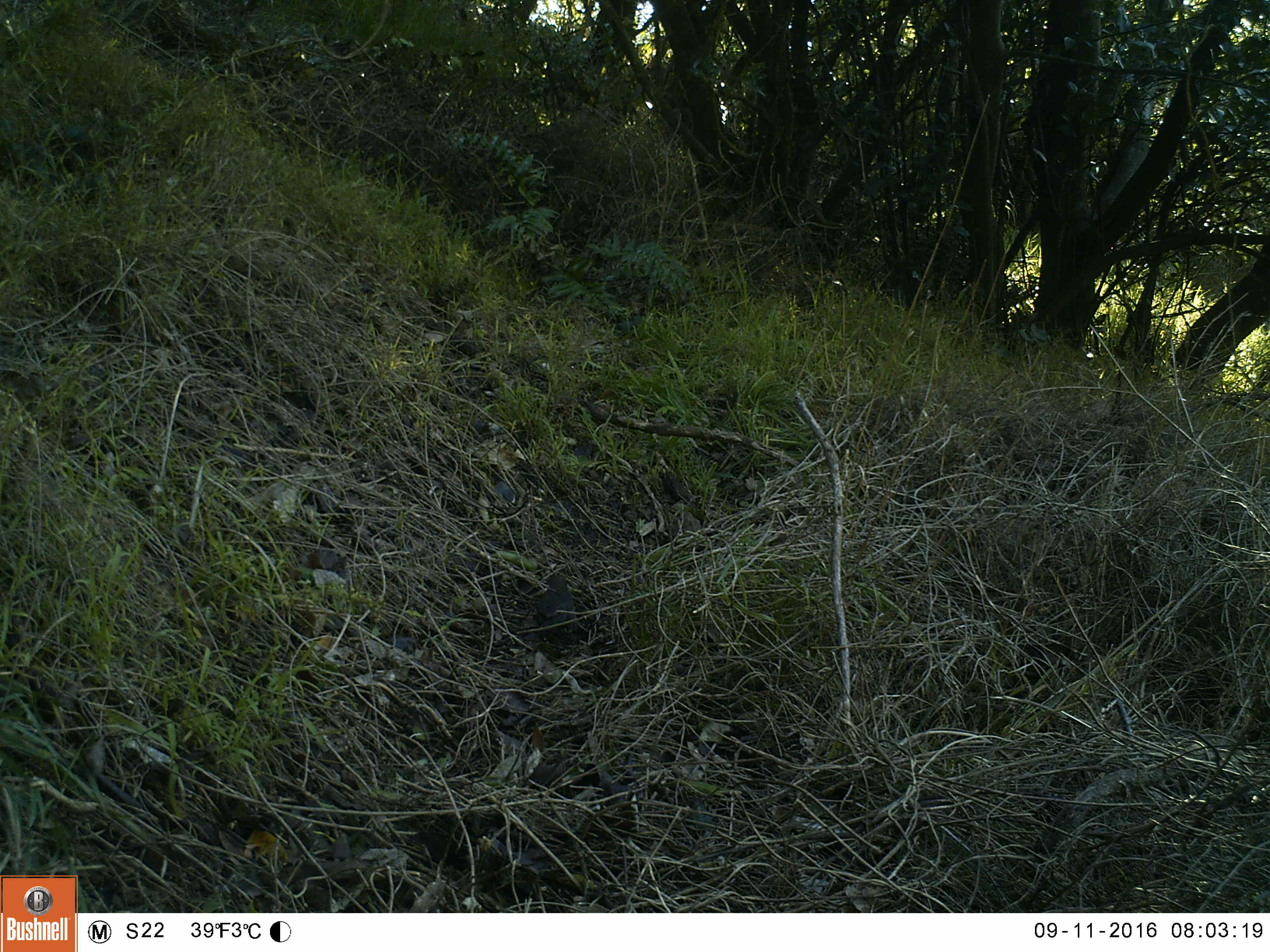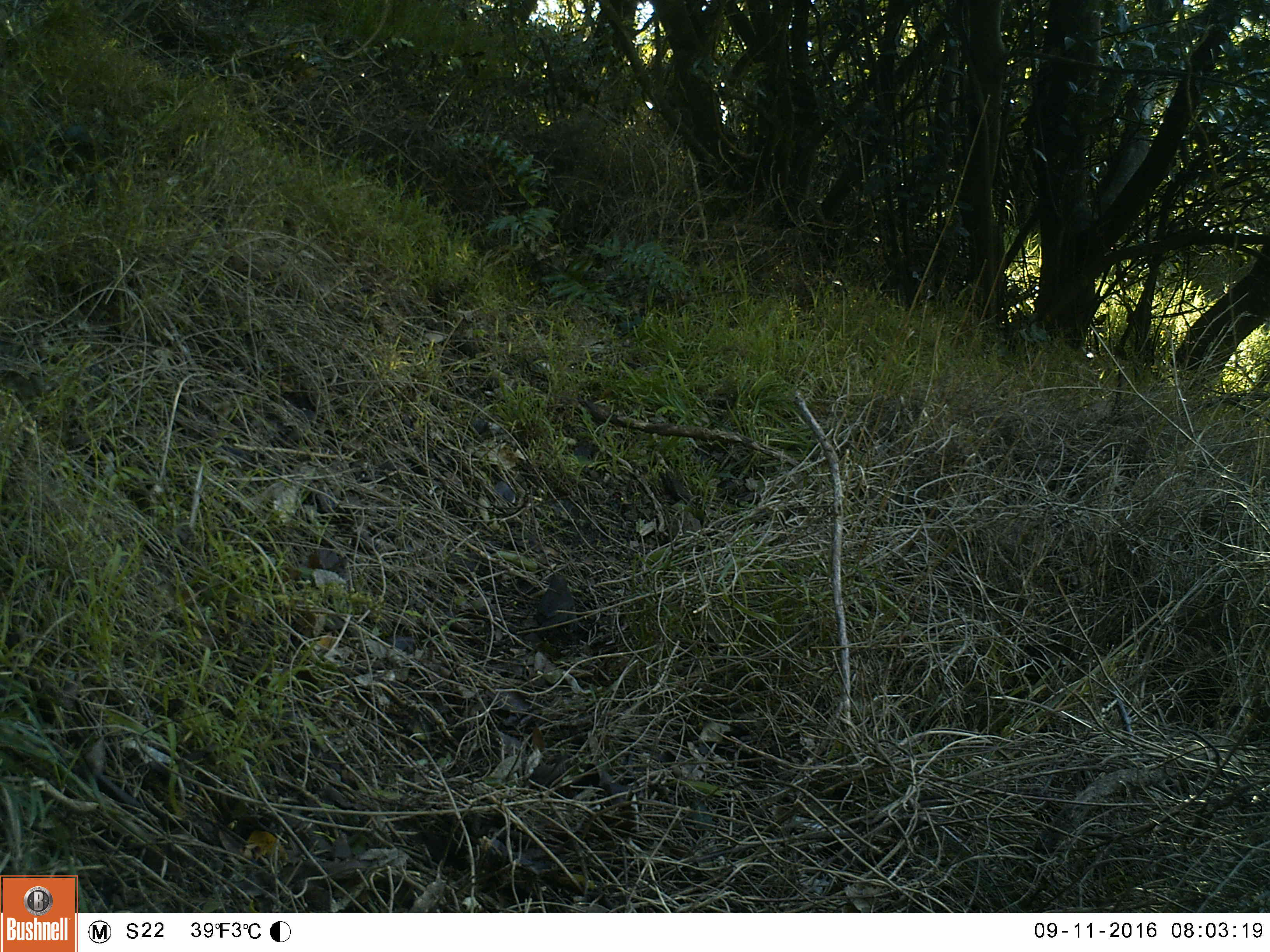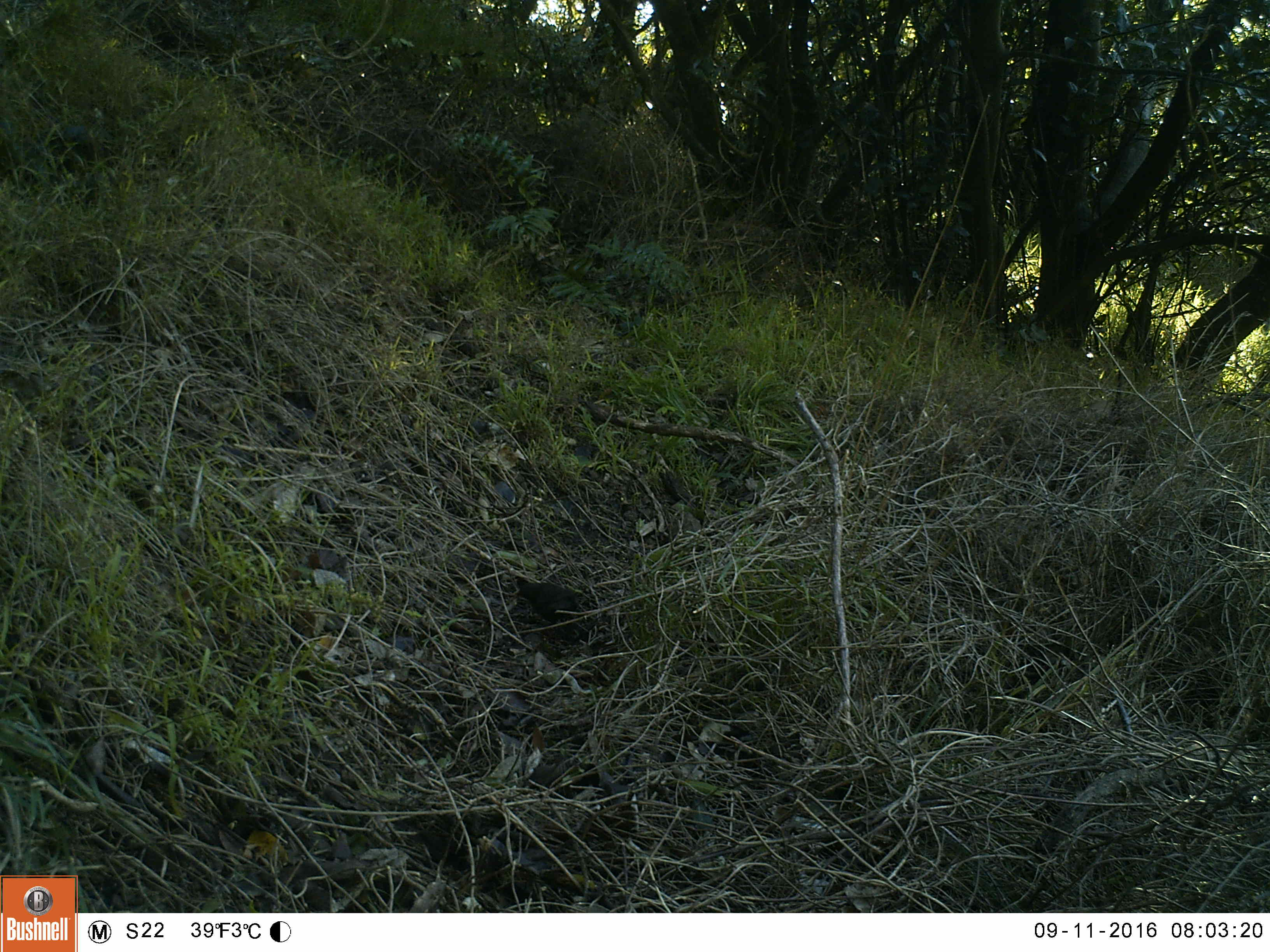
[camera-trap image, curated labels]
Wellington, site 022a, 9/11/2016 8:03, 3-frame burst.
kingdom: Animalia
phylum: Chordata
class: Aves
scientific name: Aves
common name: bird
Bird (Aves).